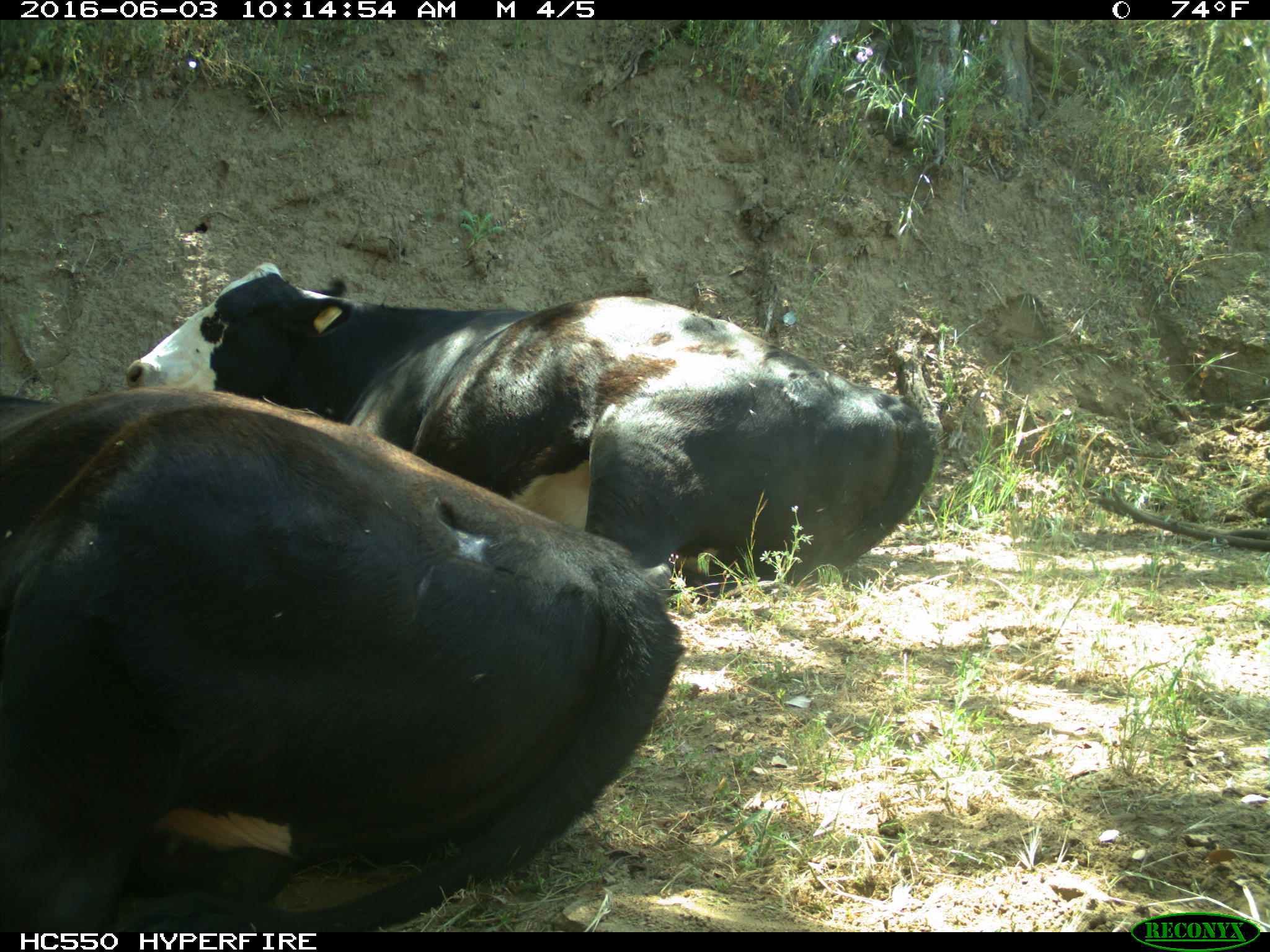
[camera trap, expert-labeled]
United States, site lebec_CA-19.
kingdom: Animalia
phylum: Chordata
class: Mammalia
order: Artiodactyla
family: Bovidae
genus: Bos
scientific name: Bos taurus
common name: domestic cow